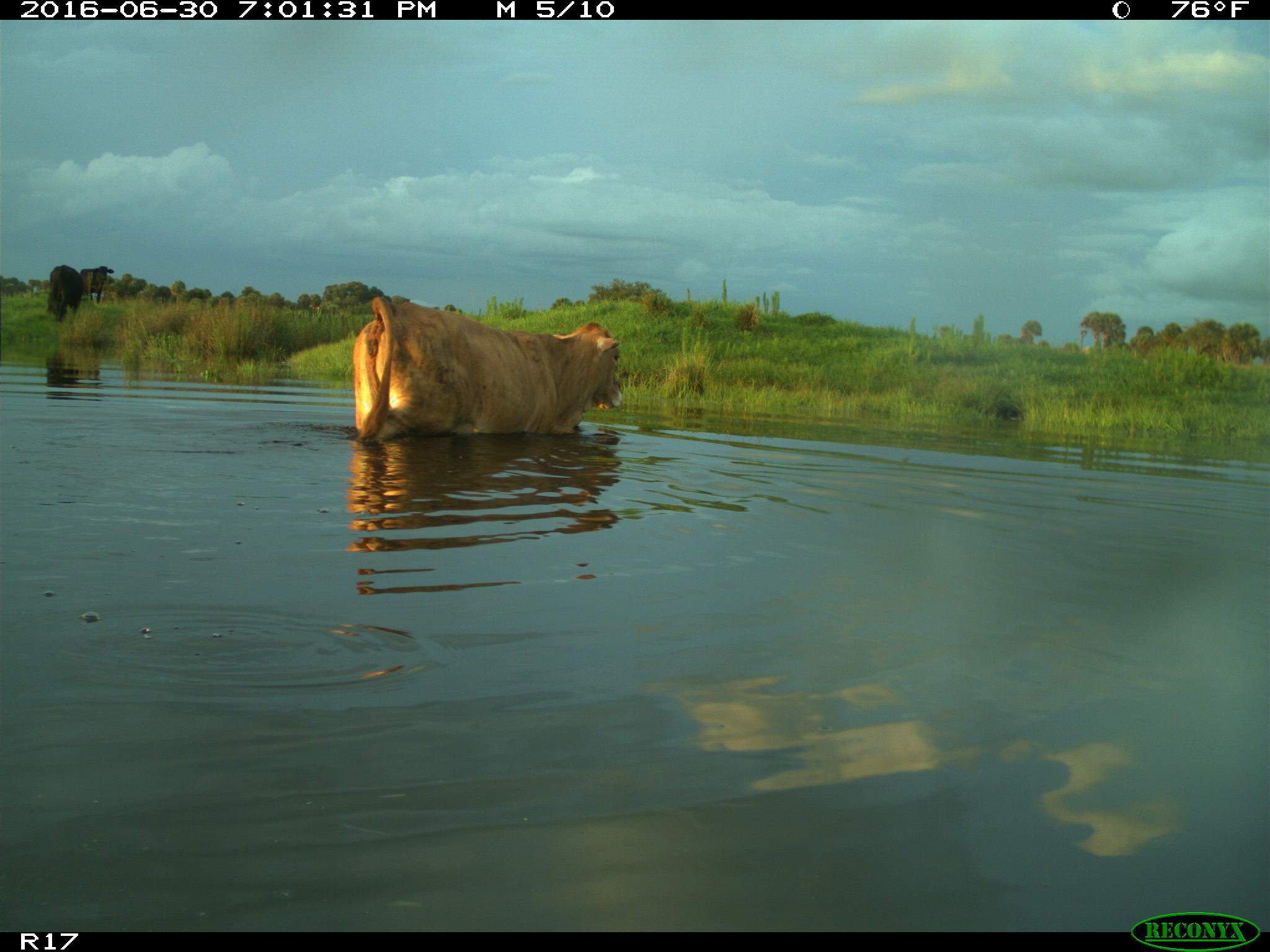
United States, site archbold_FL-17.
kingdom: Animalia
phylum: Chordata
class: Mammalia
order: Artiodactyla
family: Bovidae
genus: Bos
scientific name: Bos taurus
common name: domestic cow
Bos taurus (domestic cow).